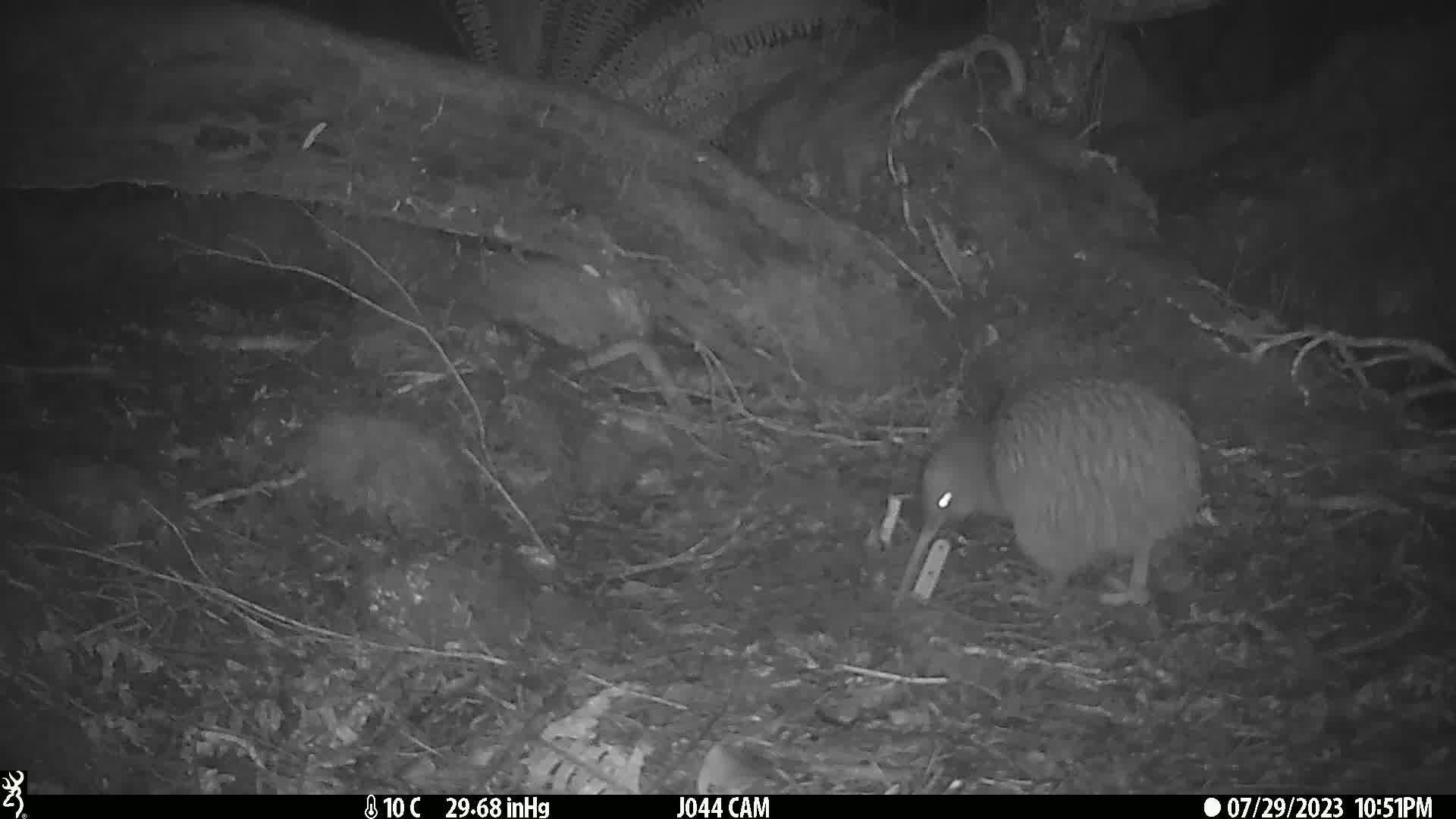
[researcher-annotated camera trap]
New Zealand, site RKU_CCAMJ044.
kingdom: Animalia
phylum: Chordata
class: Aves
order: Apterygiformes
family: Apterygidae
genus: Apteryx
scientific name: Apteryx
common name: kiwi